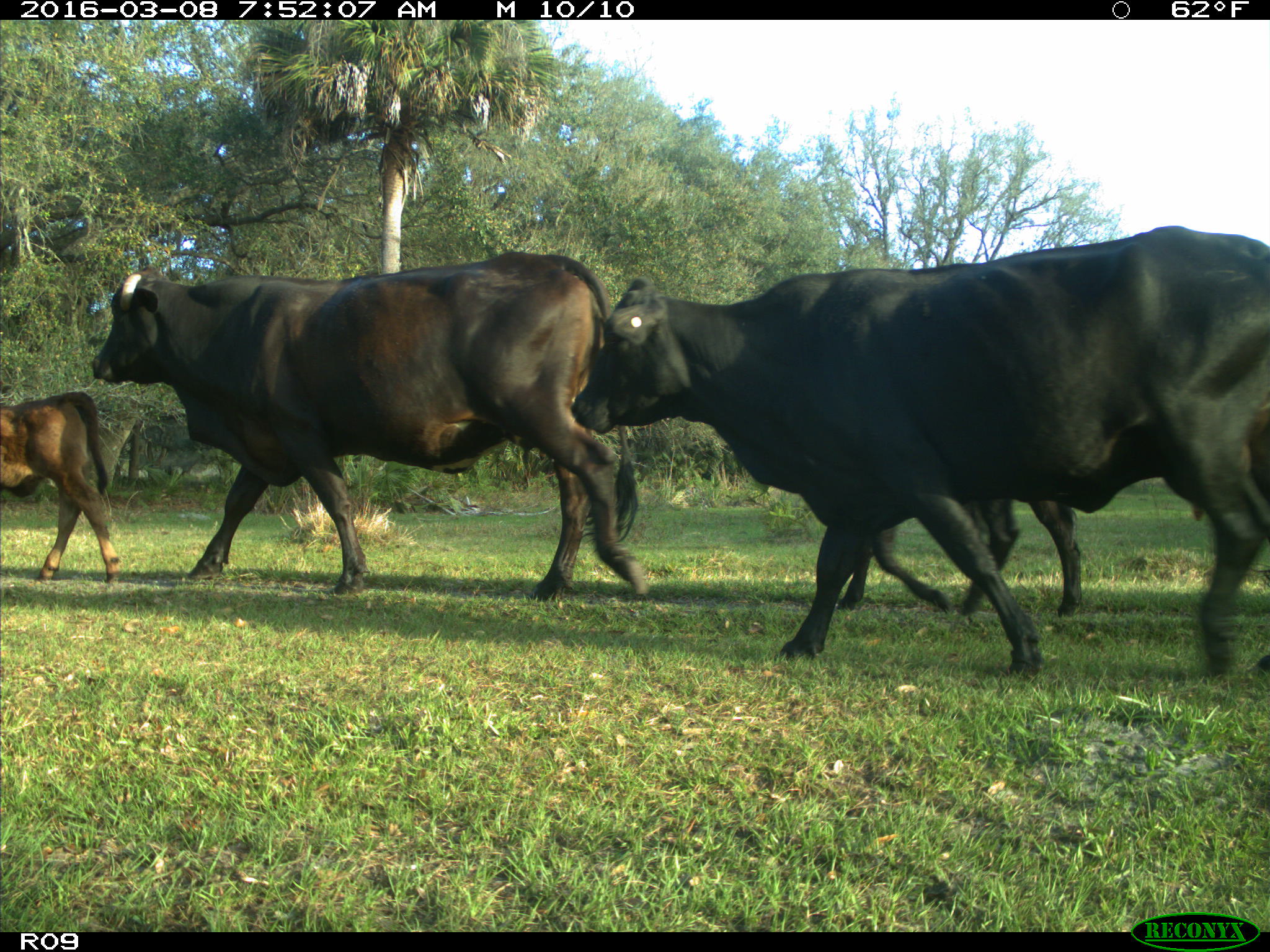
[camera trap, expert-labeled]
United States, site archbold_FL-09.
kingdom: Animalia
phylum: Chordata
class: Mammalia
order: Artiodactyla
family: Bovidae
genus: Bos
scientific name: Bos taurus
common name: domestic cow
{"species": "Bos taurus (domestic cow)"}